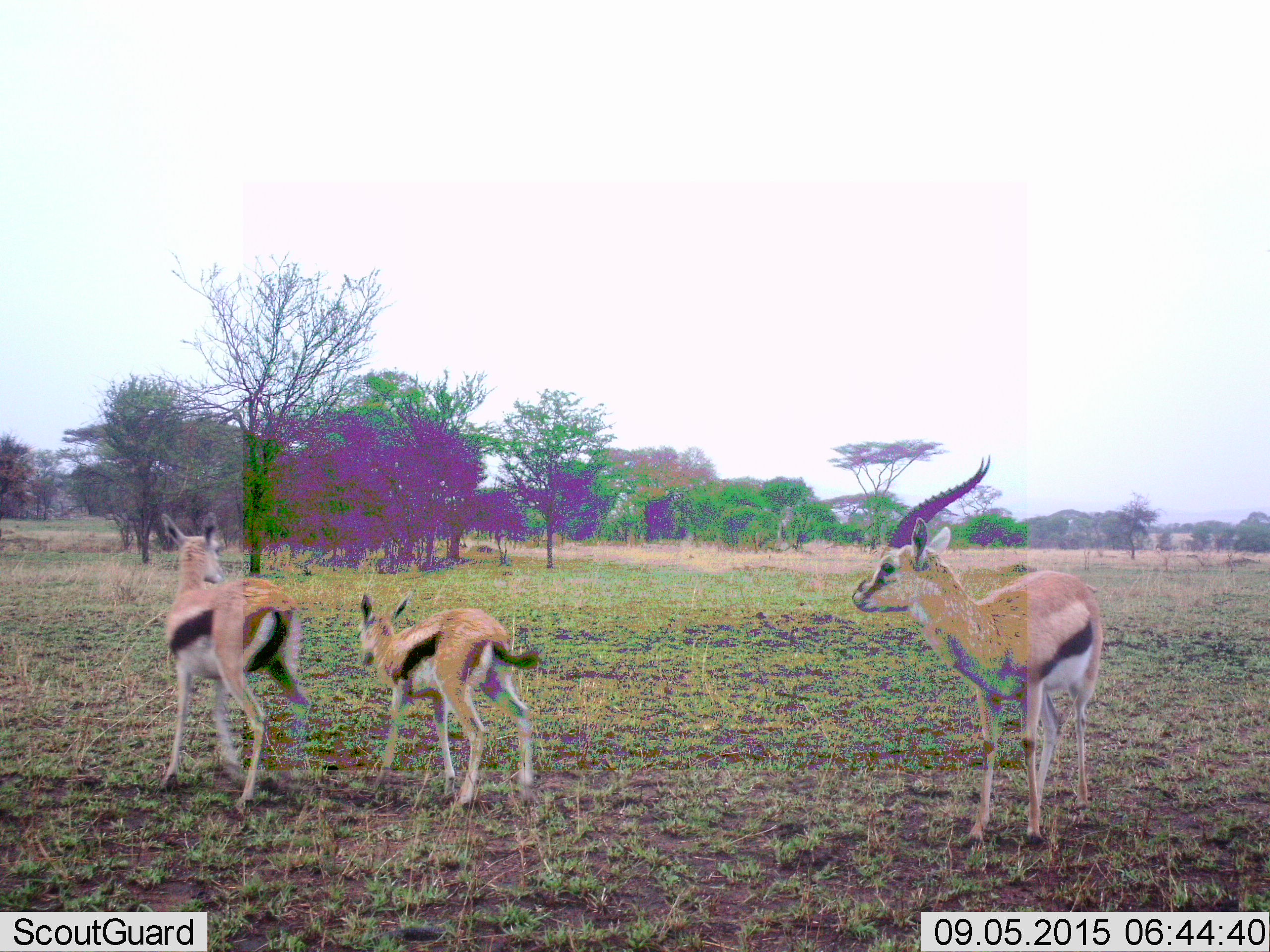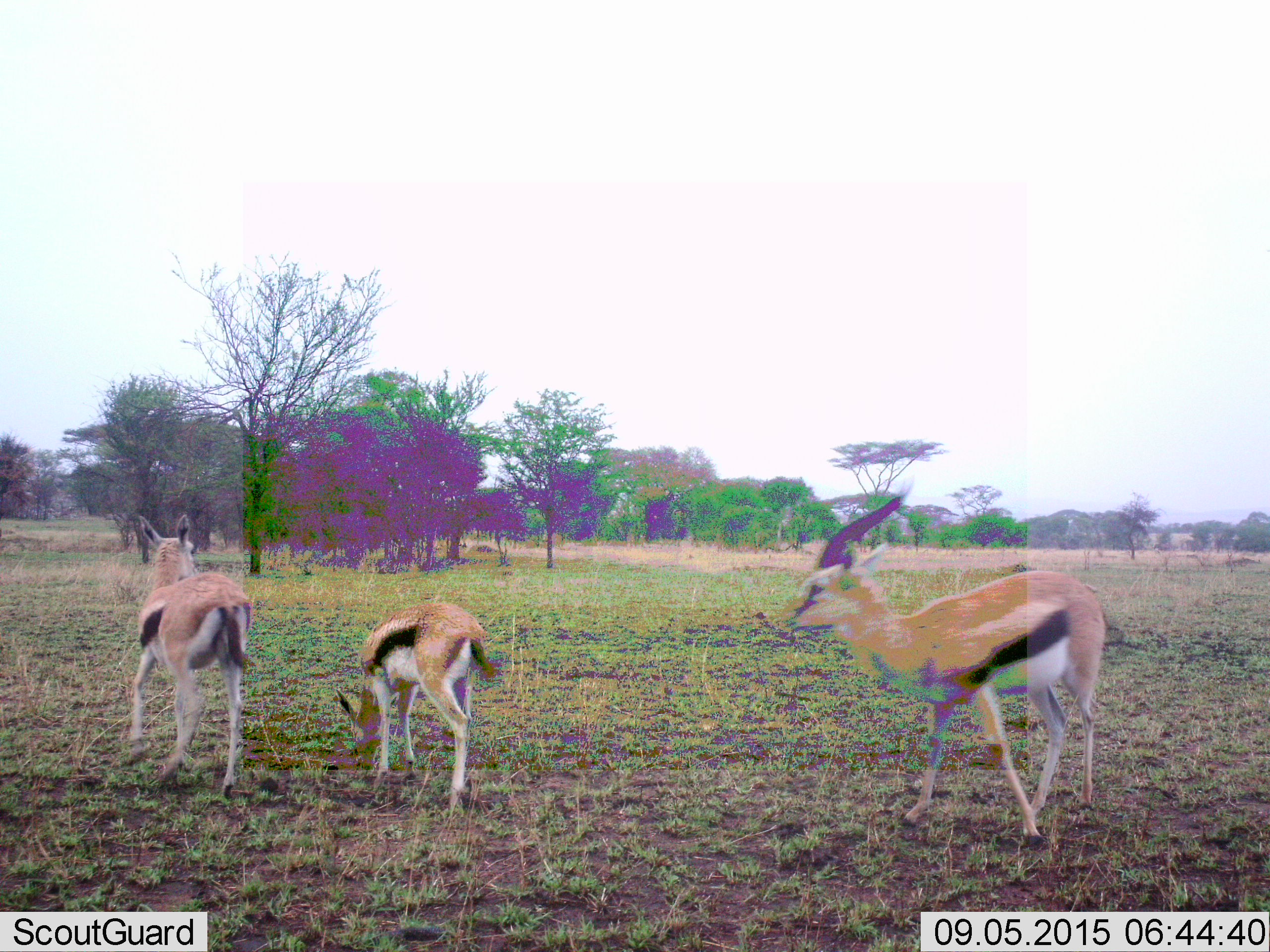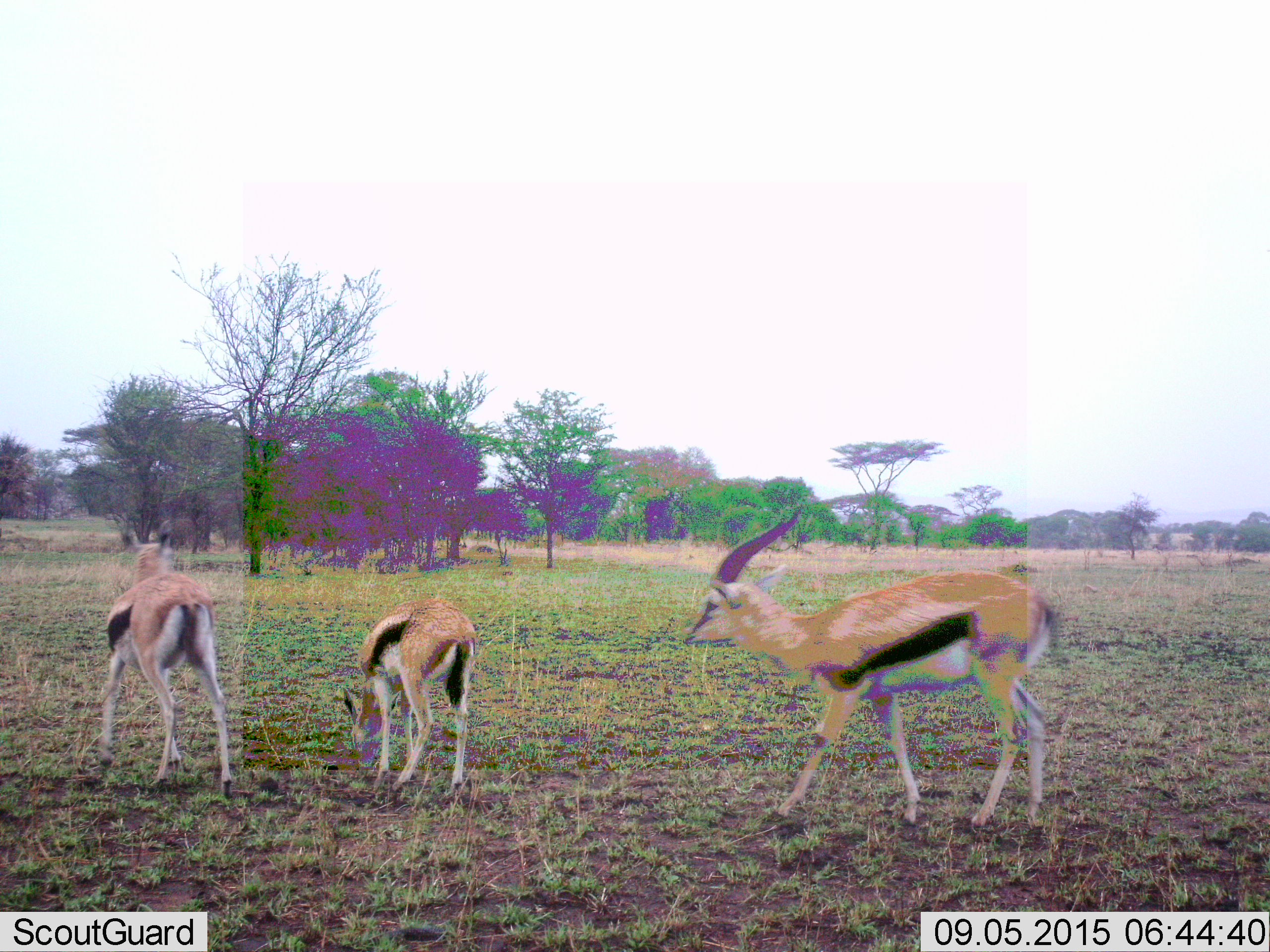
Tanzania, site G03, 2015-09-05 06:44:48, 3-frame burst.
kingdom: Animalia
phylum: Chordata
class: Mammalia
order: Artiodactyla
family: Bovidae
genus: Eudorcas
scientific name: Eudorcas thomsonii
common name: thomson's gazelle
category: gazellethomsons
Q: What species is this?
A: Gazellethomsons (thomson's gazelle) (Eudorcas thomsonii).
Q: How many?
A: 3.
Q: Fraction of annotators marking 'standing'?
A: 41%.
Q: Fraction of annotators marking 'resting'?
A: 0%.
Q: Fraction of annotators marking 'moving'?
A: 82%.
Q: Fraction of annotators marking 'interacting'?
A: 0%.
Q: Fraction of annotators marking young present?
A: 82%.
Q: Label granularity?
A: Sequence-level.